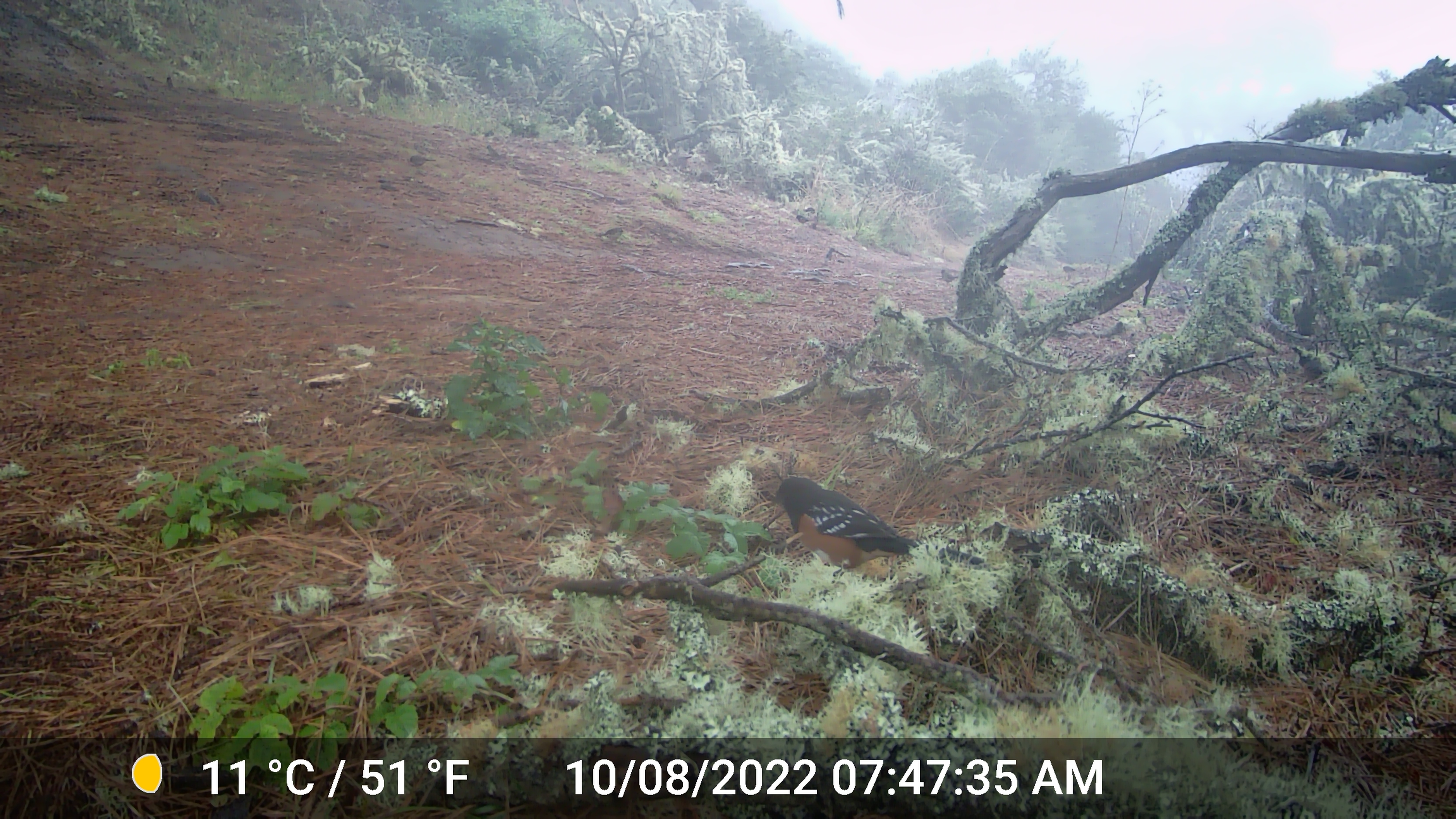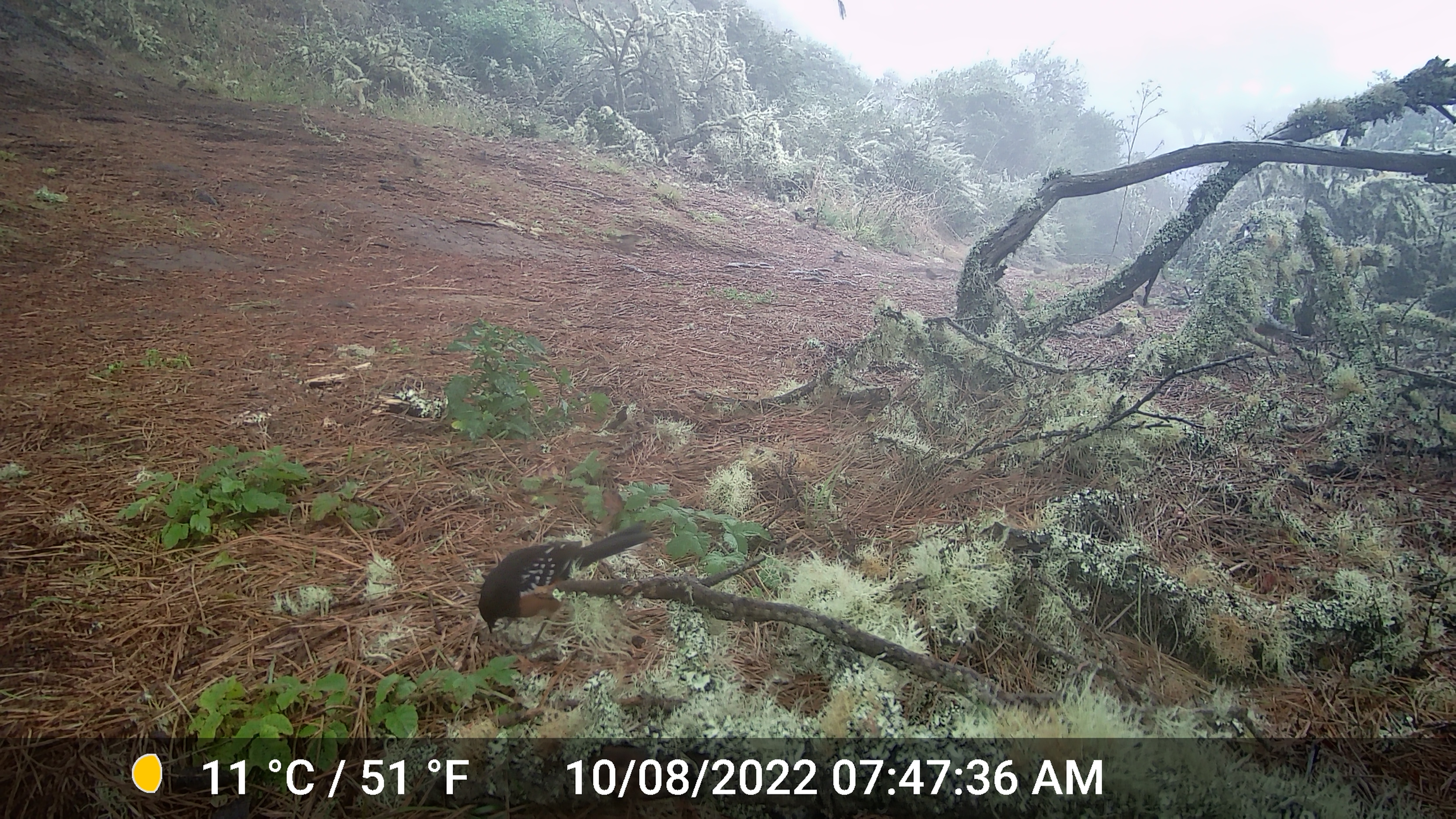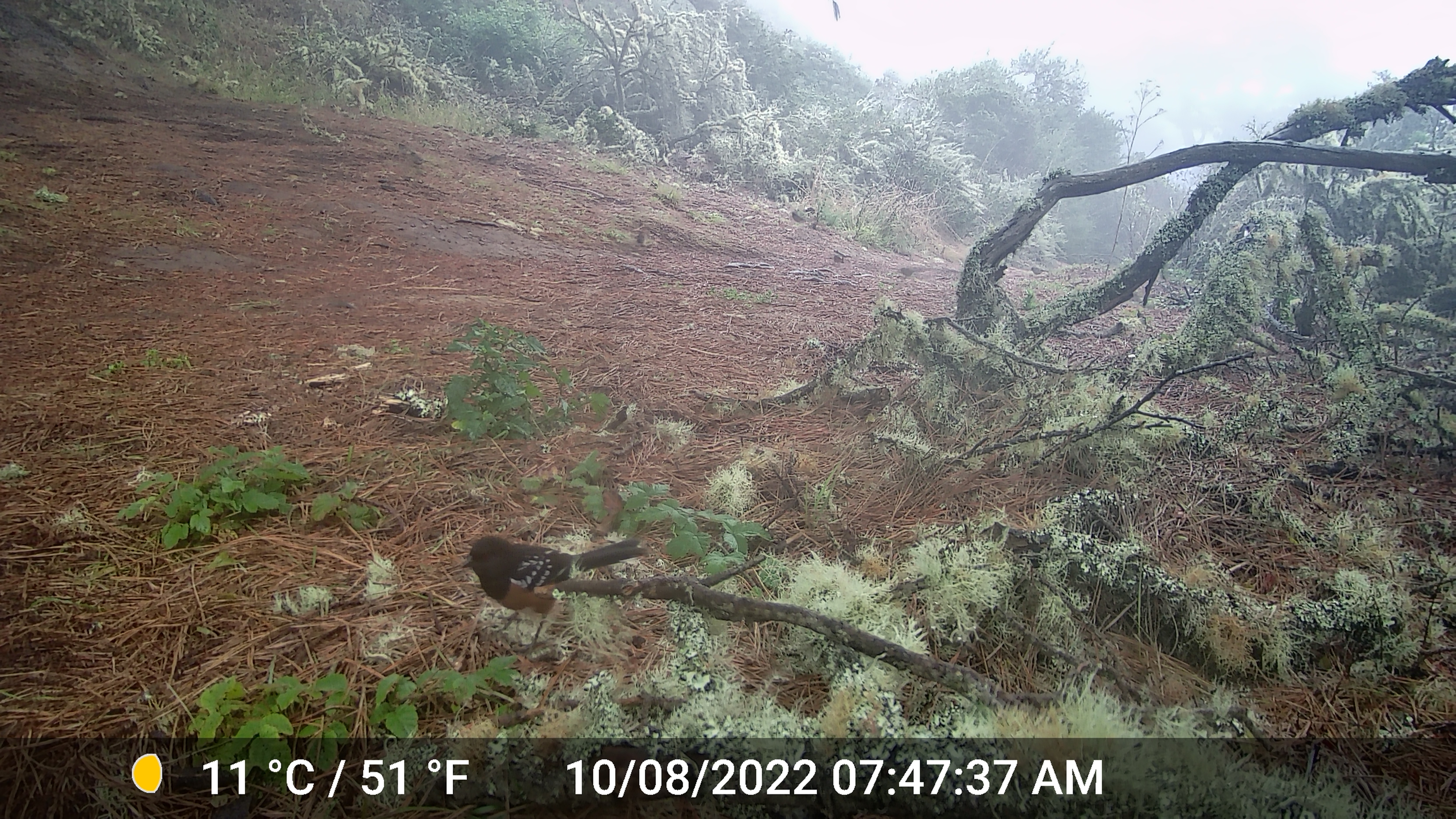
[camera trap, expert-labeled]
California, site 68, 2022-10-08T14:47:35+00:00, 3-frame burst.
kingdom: Animalia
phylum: Chordata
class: Aves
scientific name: Aves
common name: bird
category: unknown bird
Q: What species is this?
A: Unknown bird (bird) (Aves).